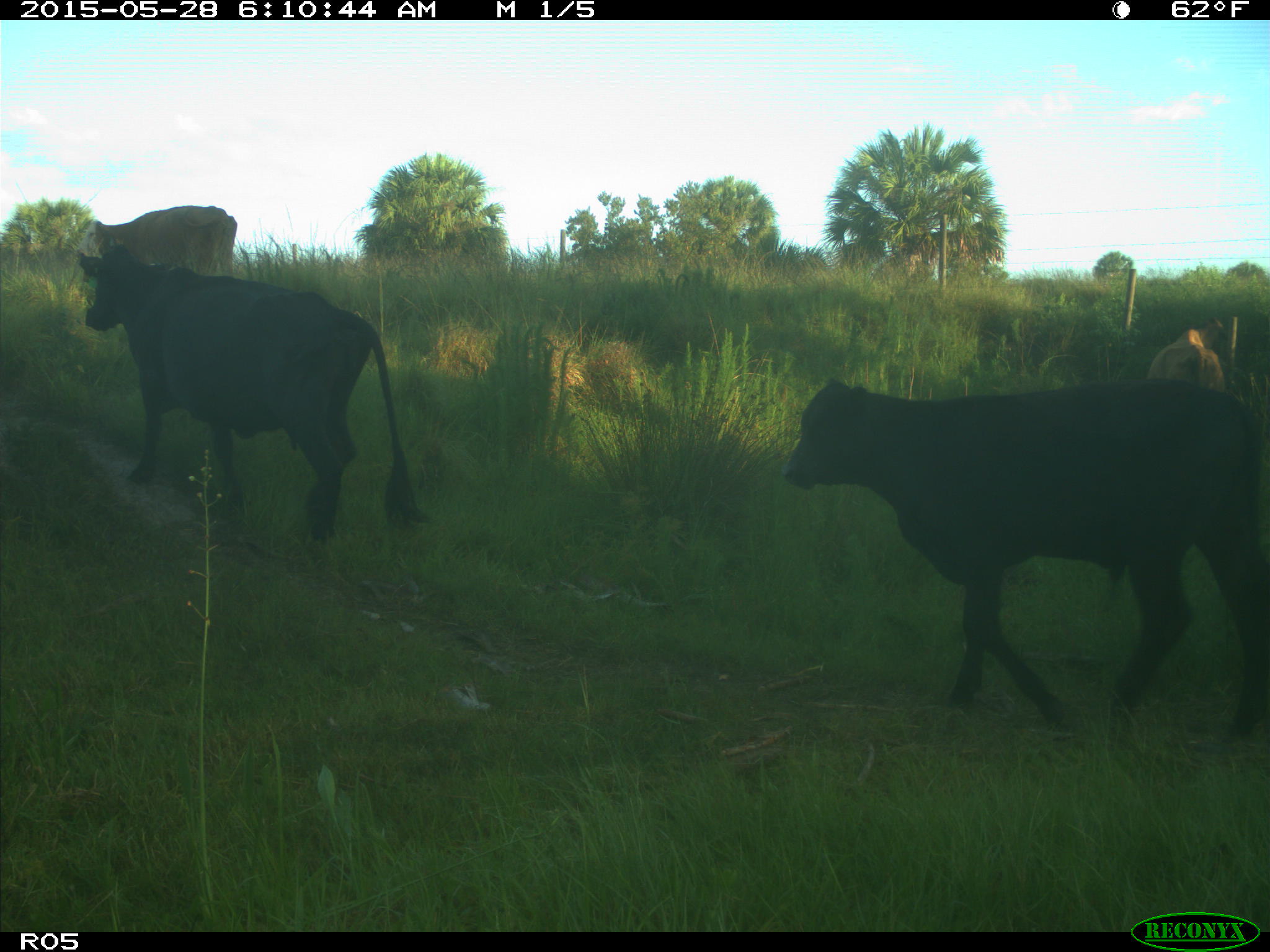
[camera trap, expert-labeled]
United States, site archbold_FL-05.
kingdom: Animalia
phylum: Chordata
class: Mammalia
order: Artiodactyla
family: Bovidae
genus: Bos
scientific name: Bos taurus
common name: domestic cow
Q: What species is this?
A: Bos taurus (domestic cow).